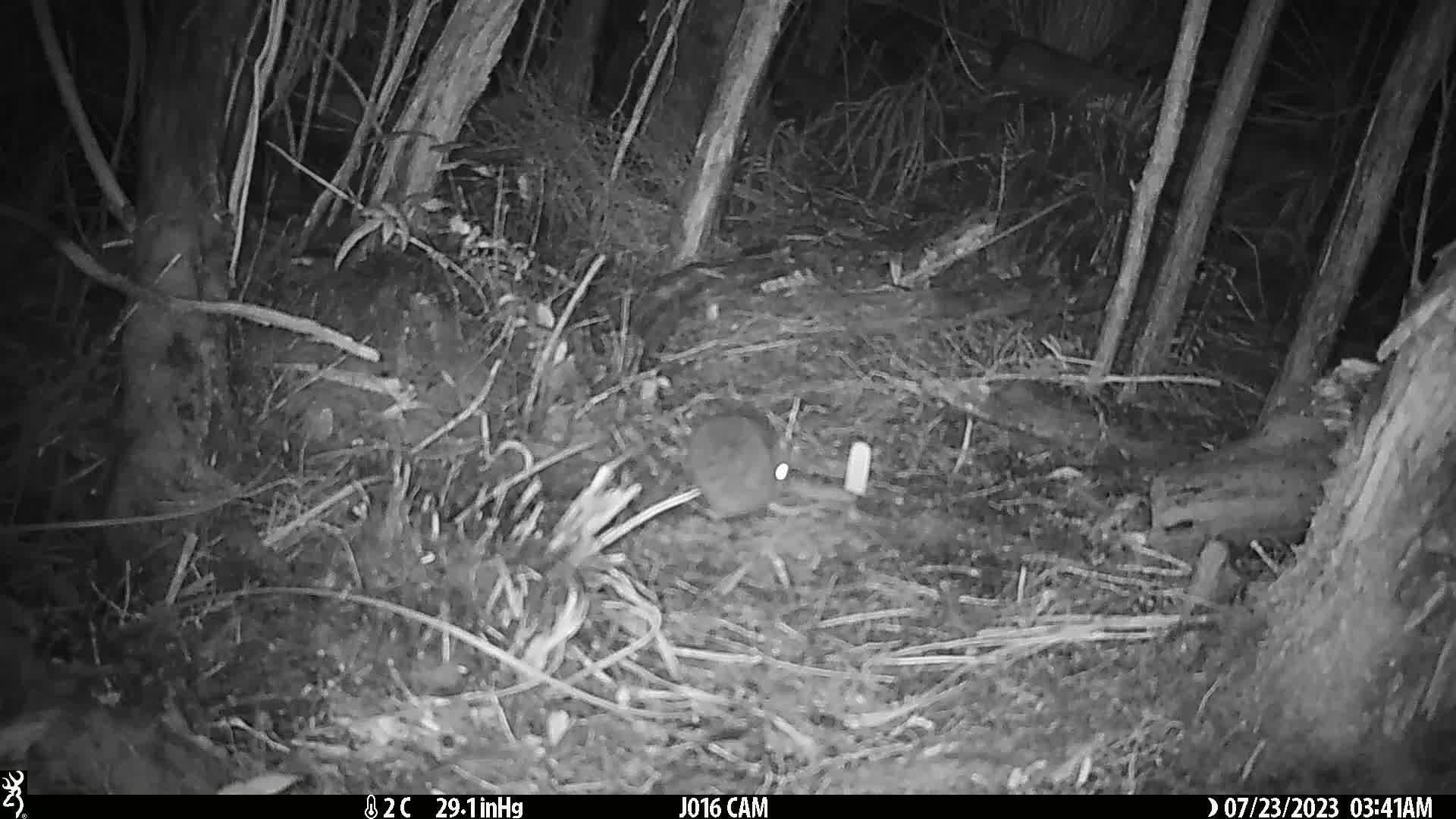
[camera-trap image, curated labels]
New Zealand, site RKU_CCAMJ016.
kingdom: Animalia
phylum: Chordata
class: Mammalia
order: Rodentia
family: Muridae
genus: Rattus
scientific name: Rattus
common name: rat